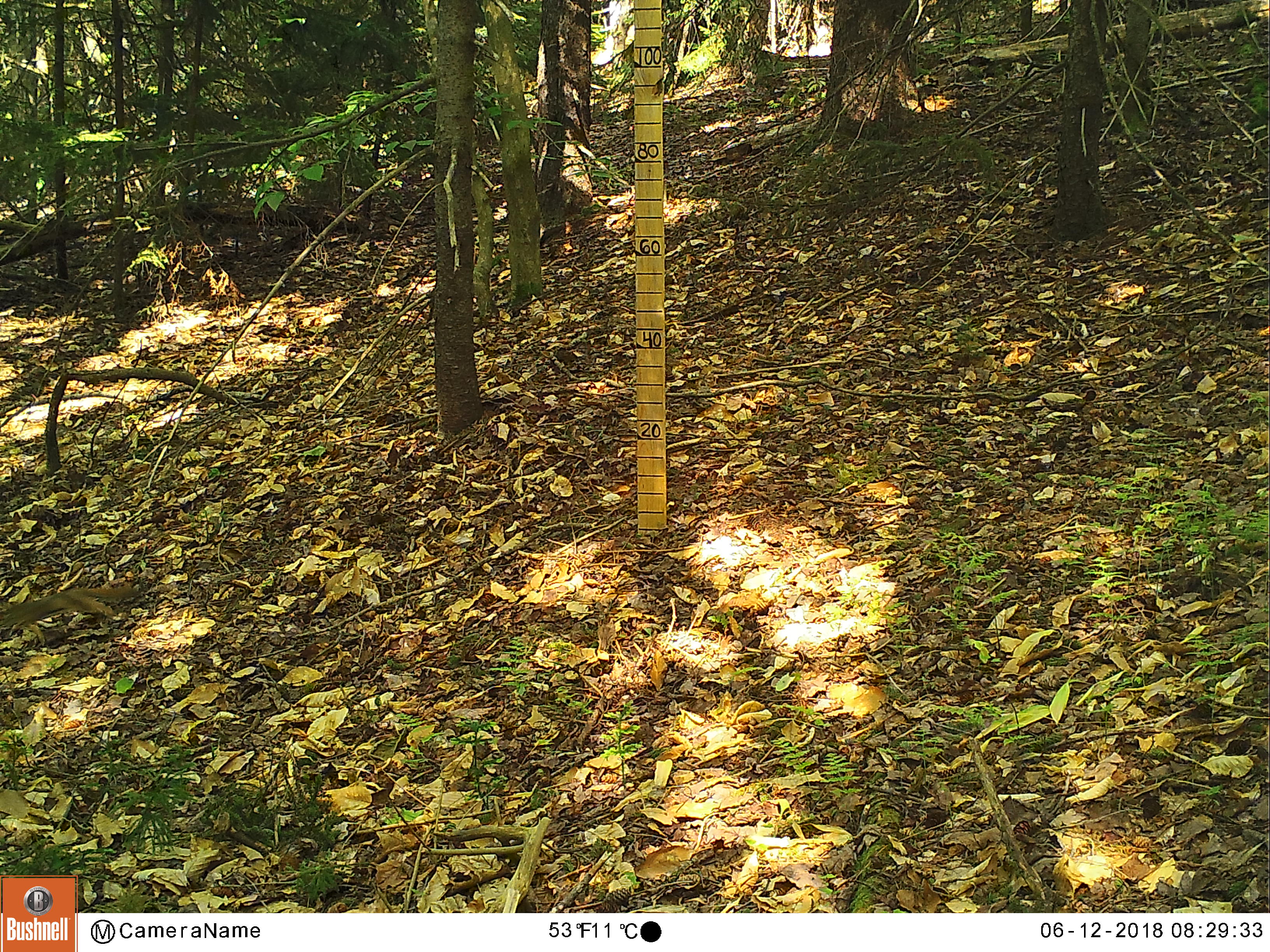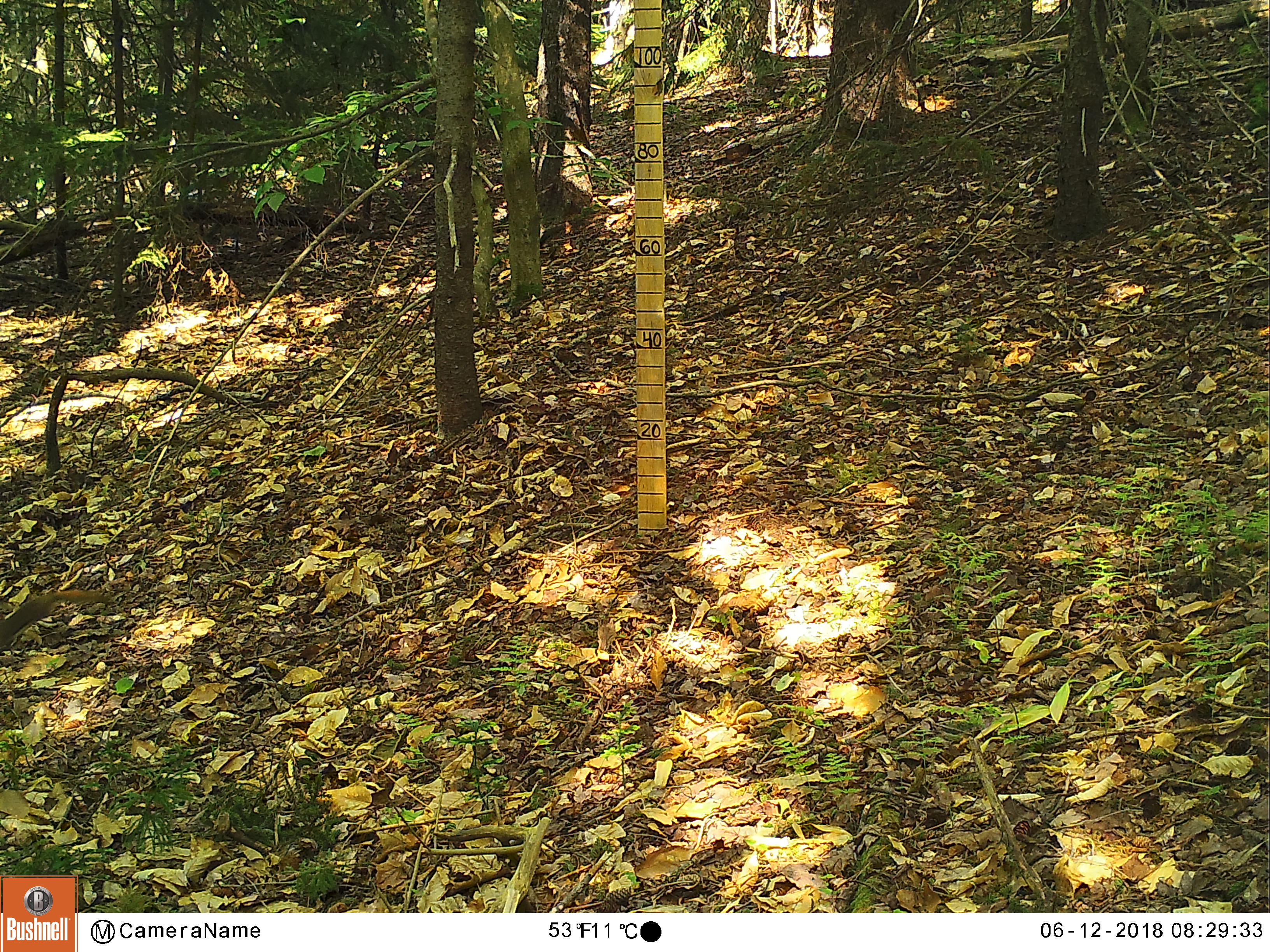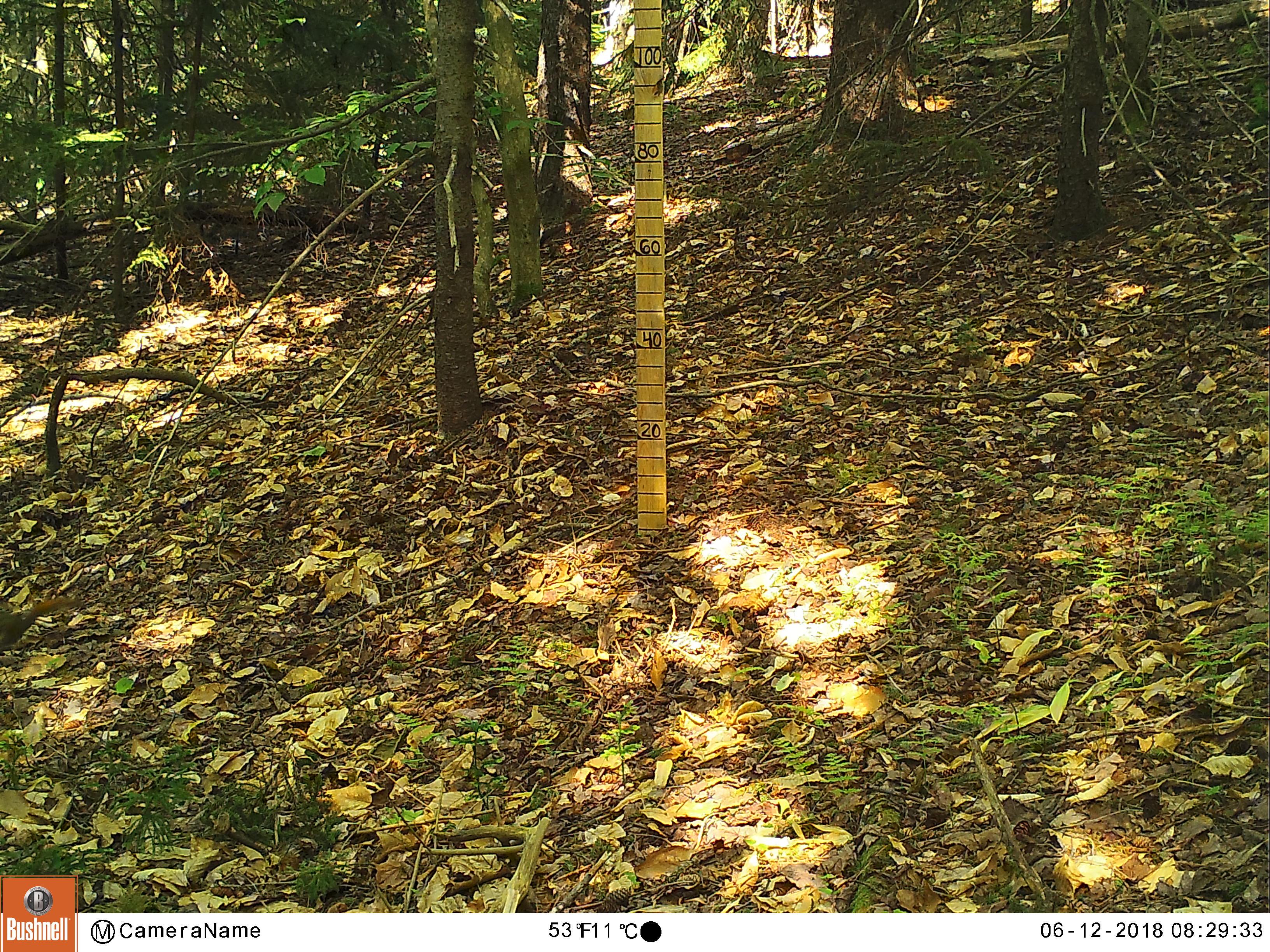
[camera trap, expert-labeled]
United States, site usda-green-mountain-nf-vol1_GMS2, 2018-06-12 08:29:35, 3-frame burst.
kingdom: Animalia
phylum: Chordata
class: Mammalia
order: Rodentia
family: Sciuridae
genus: Tamiasciurus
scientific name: Tamiasciurus hudsonicus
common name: red squirrel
Red squirrel (Tamiasciurus hudsonicus).